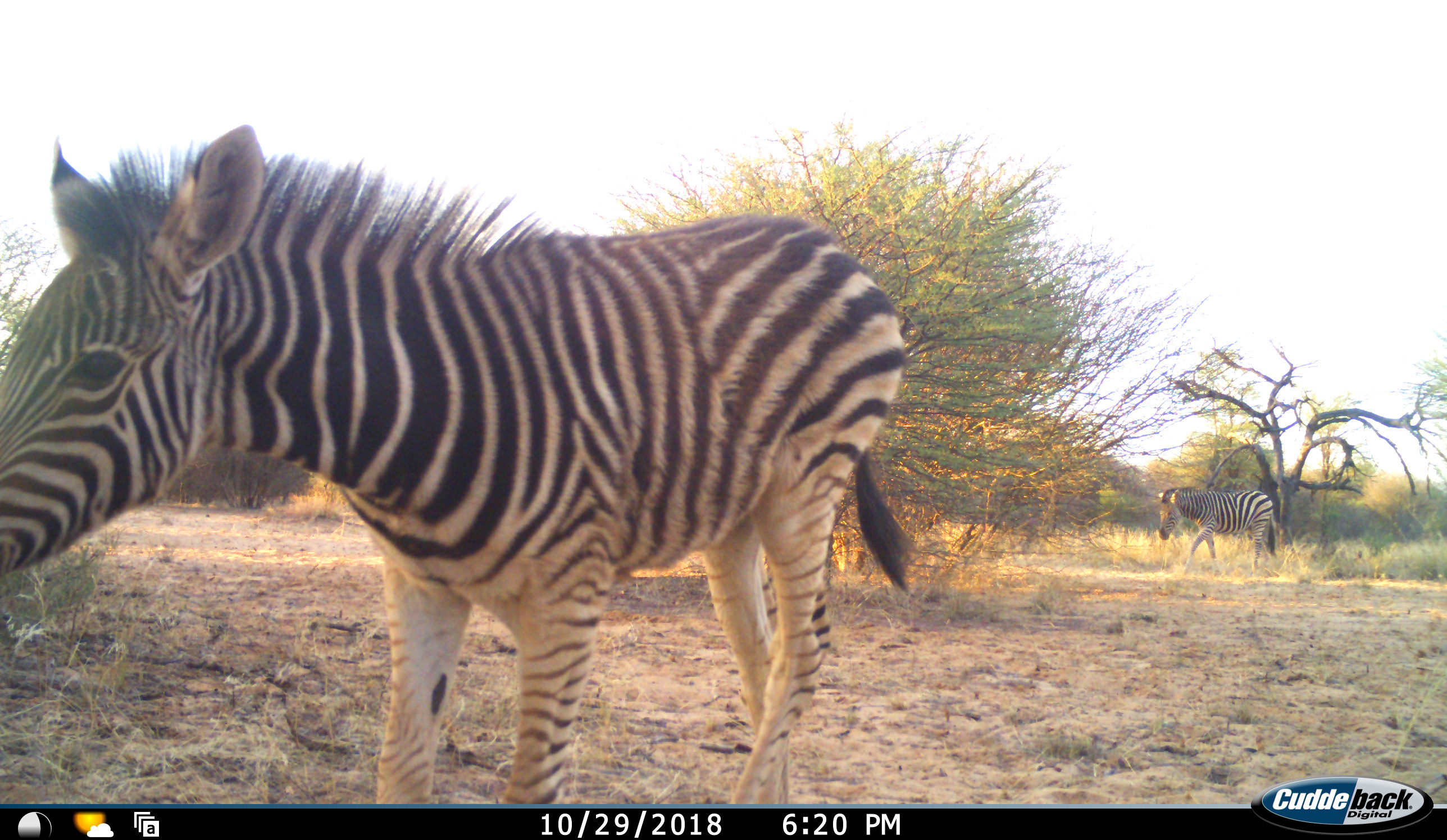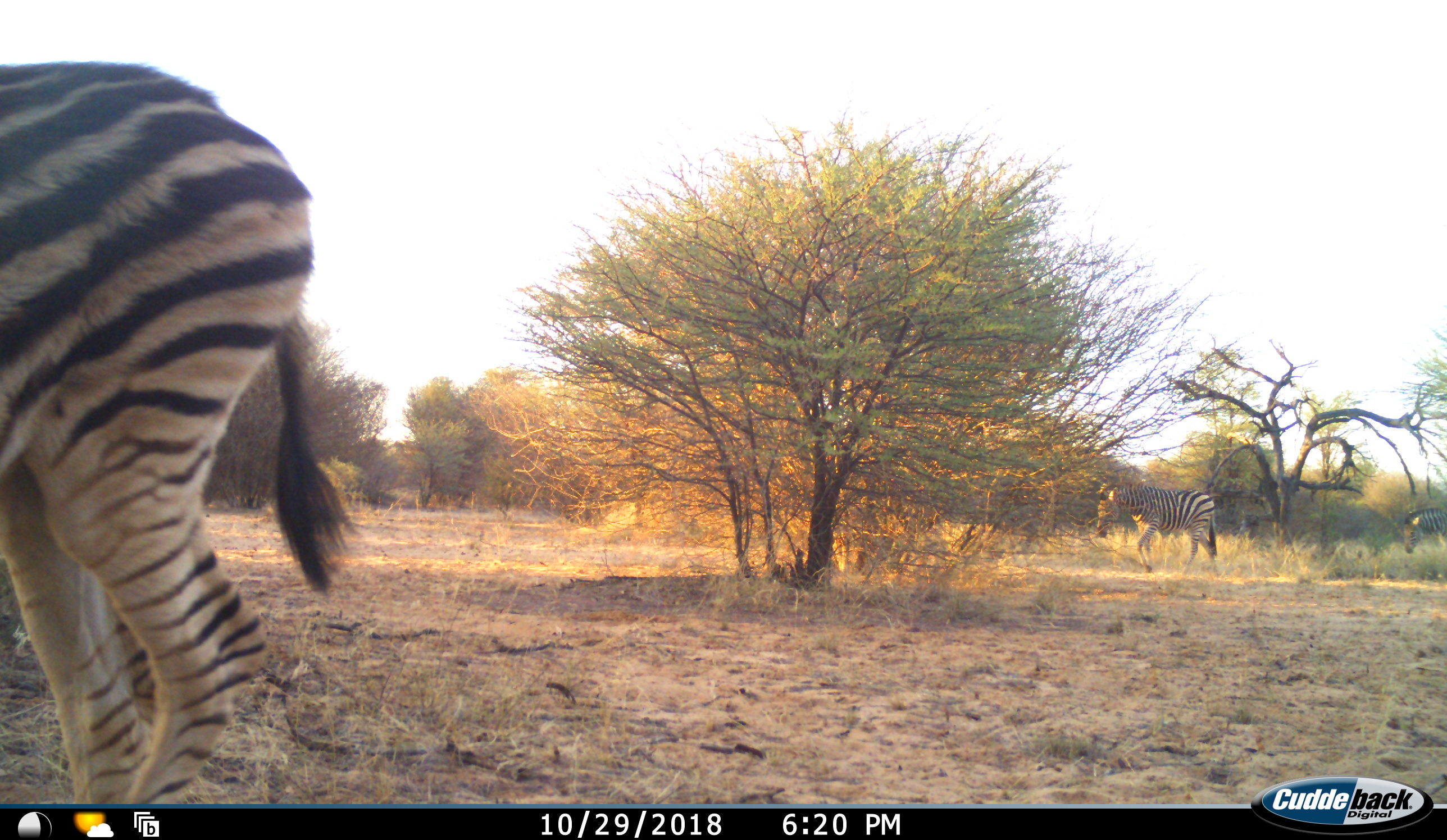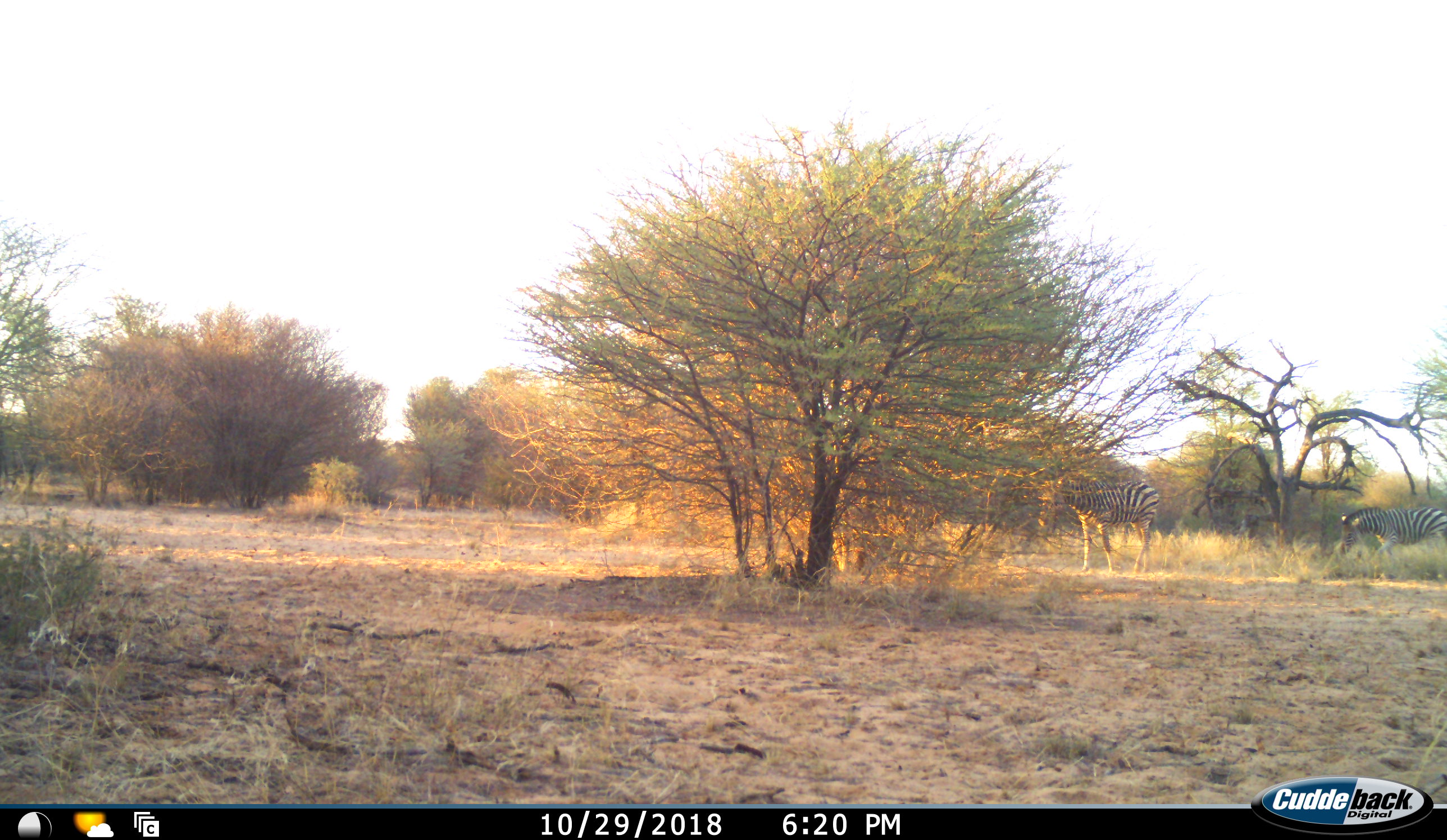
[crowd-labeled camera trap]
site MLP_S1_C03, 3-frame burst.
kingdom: Animalia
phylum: Chordata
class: Mammalia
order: Perissodactyla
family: Equidae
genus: Equus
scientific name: Equus quagga burchellii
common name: burchell's zebra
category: zebraburchells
Zebraburchells (burchell's zebra) (Equus quagga burchellii), count 3. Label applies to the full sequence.